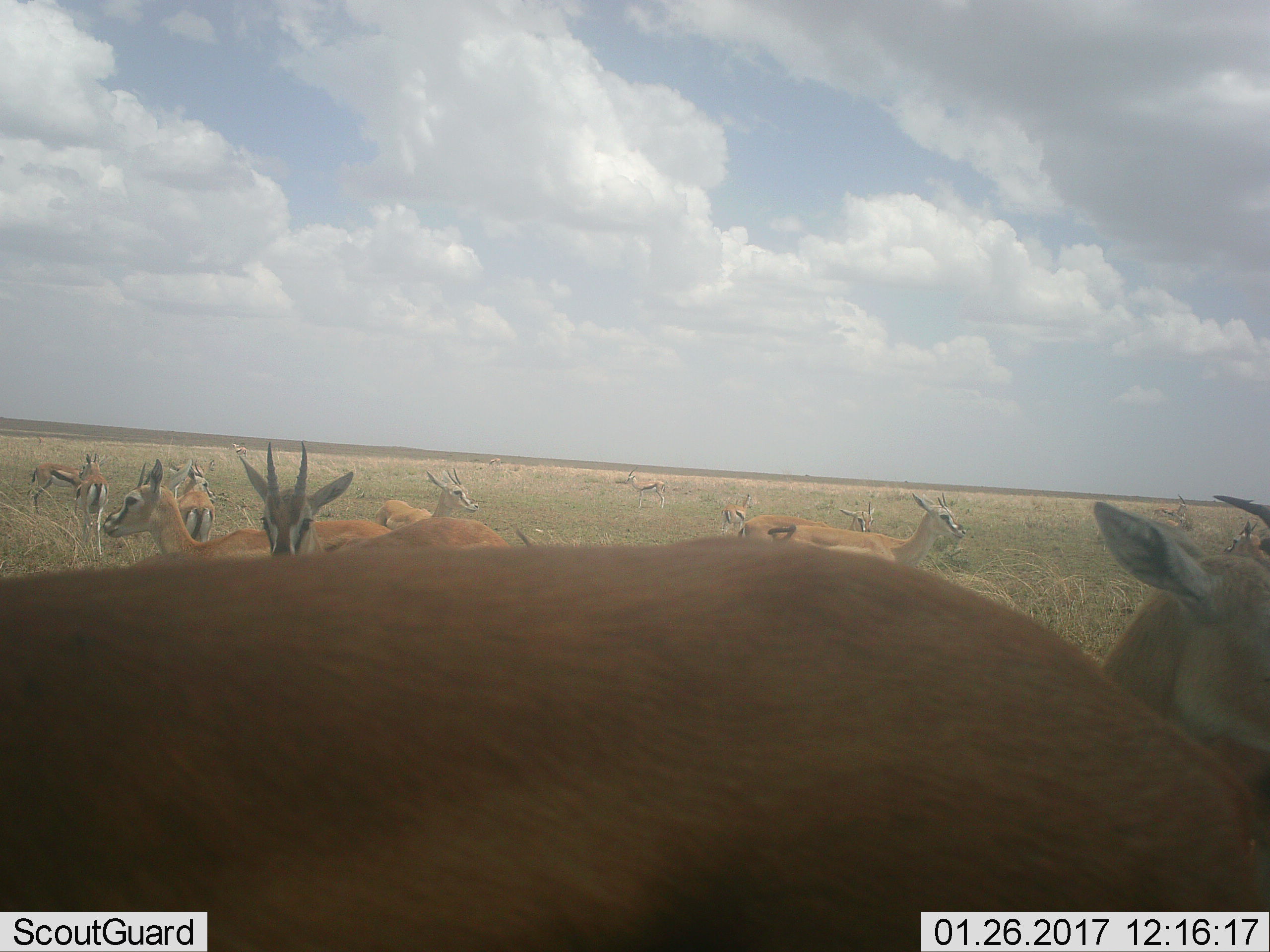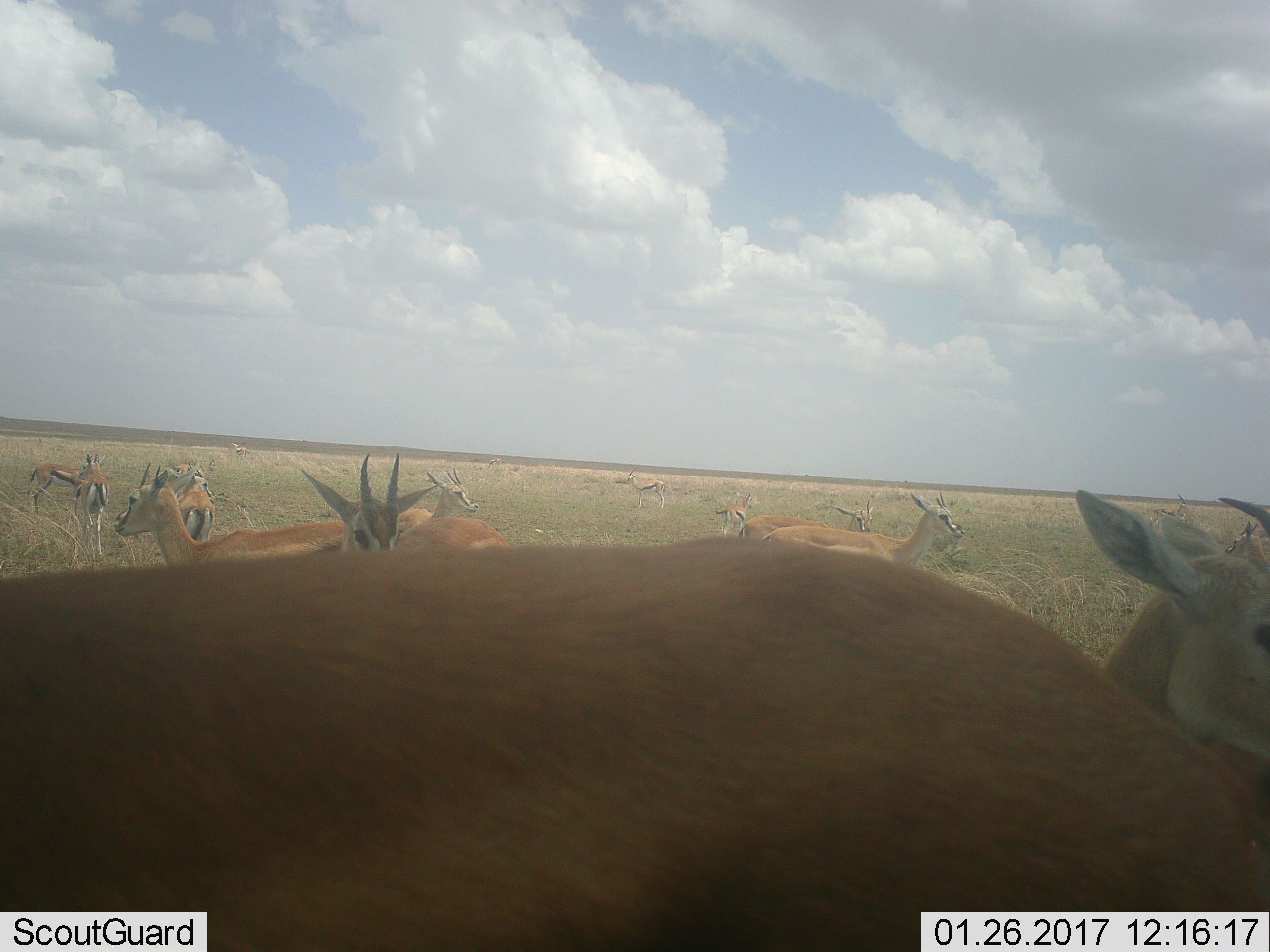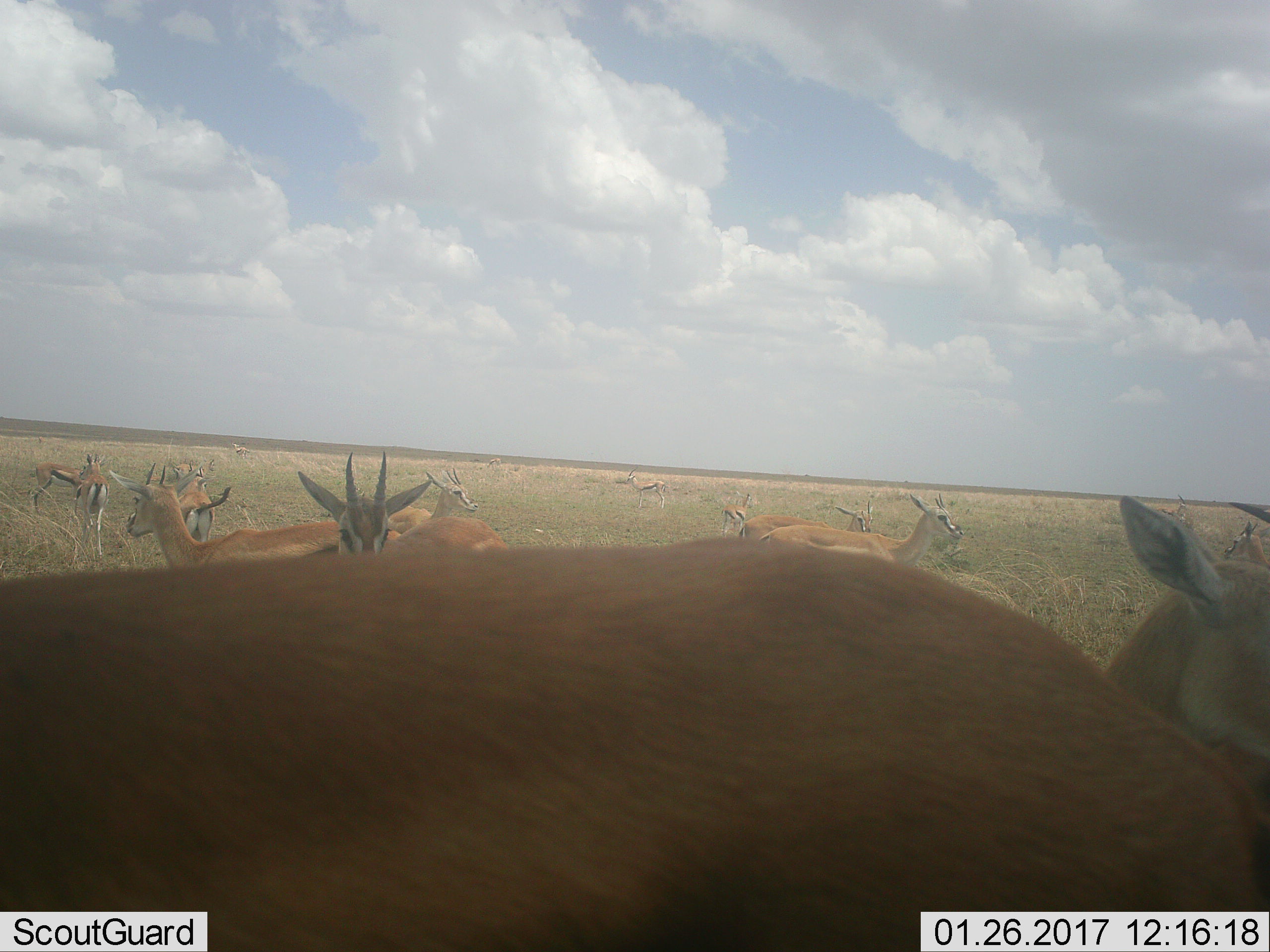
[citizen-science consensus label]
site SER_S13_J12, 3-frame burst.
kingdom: Animalia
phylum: Chordata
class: Mammalia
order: Artiodactyla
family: Bovidae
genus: Eudorcas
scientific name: Eudorcas thomsonii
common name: thomson's gazelle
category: gazellethomsons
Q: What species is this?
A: Gazellethomsons (thomson's gazelle) (Eudorcas thomsonii).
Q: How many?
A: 11-50.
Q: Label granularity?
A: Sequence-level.